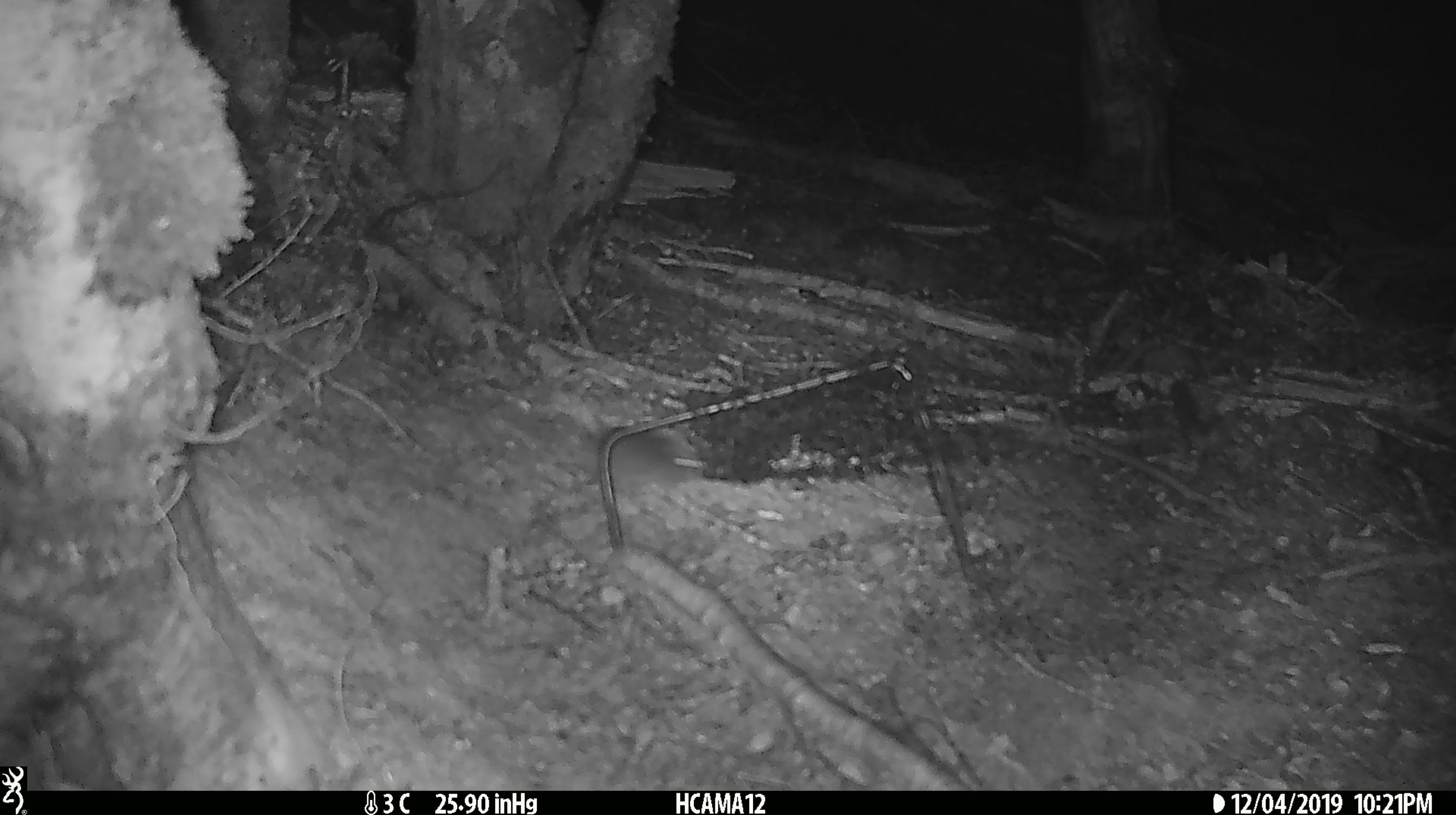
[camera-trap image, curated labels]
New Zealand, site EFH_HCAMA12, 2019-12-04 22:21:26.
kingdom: Animalia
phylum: Chordata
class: Mammalia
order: Rodentia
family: Muridae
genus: Mus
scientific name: Mus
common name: mouse